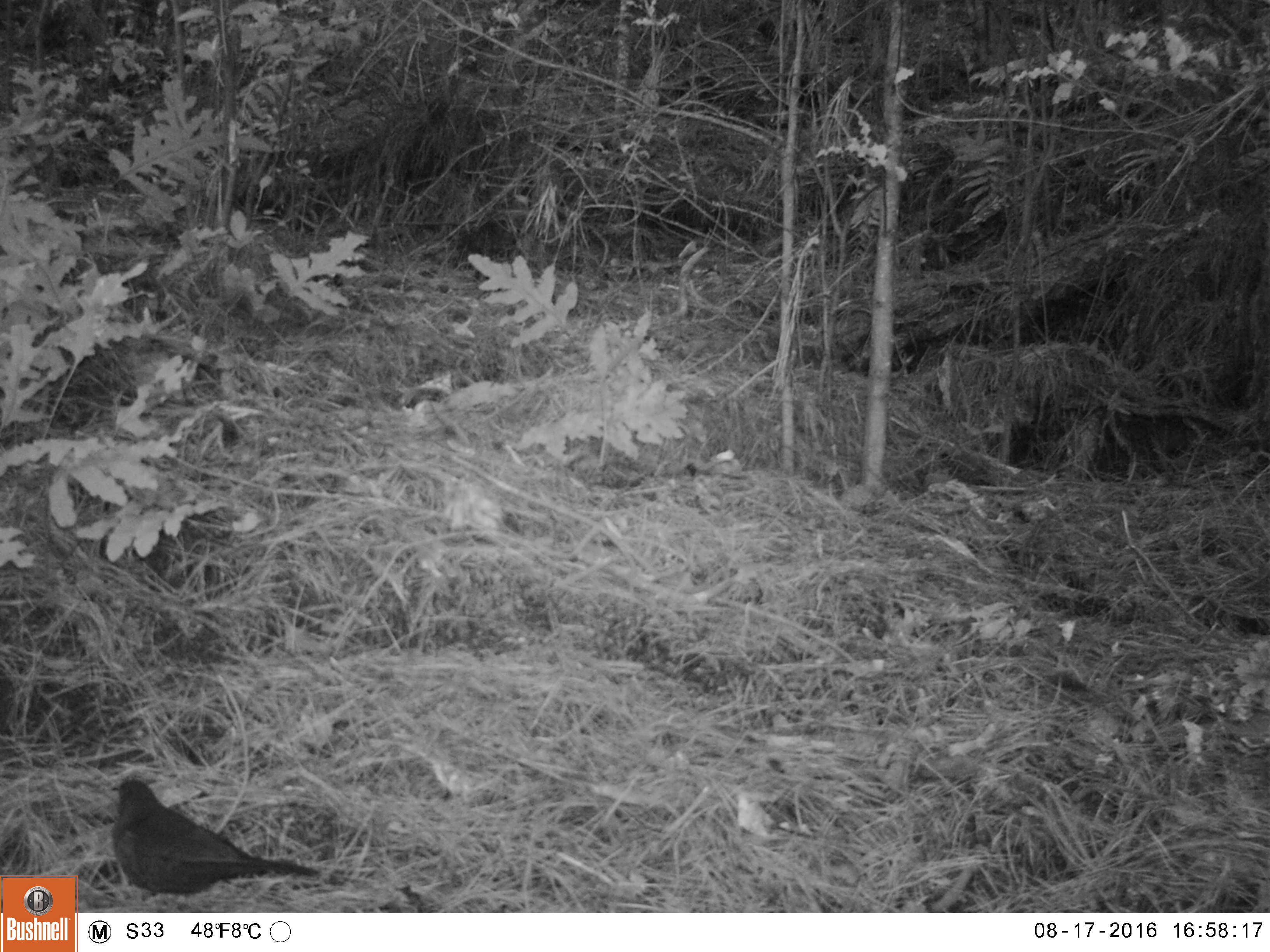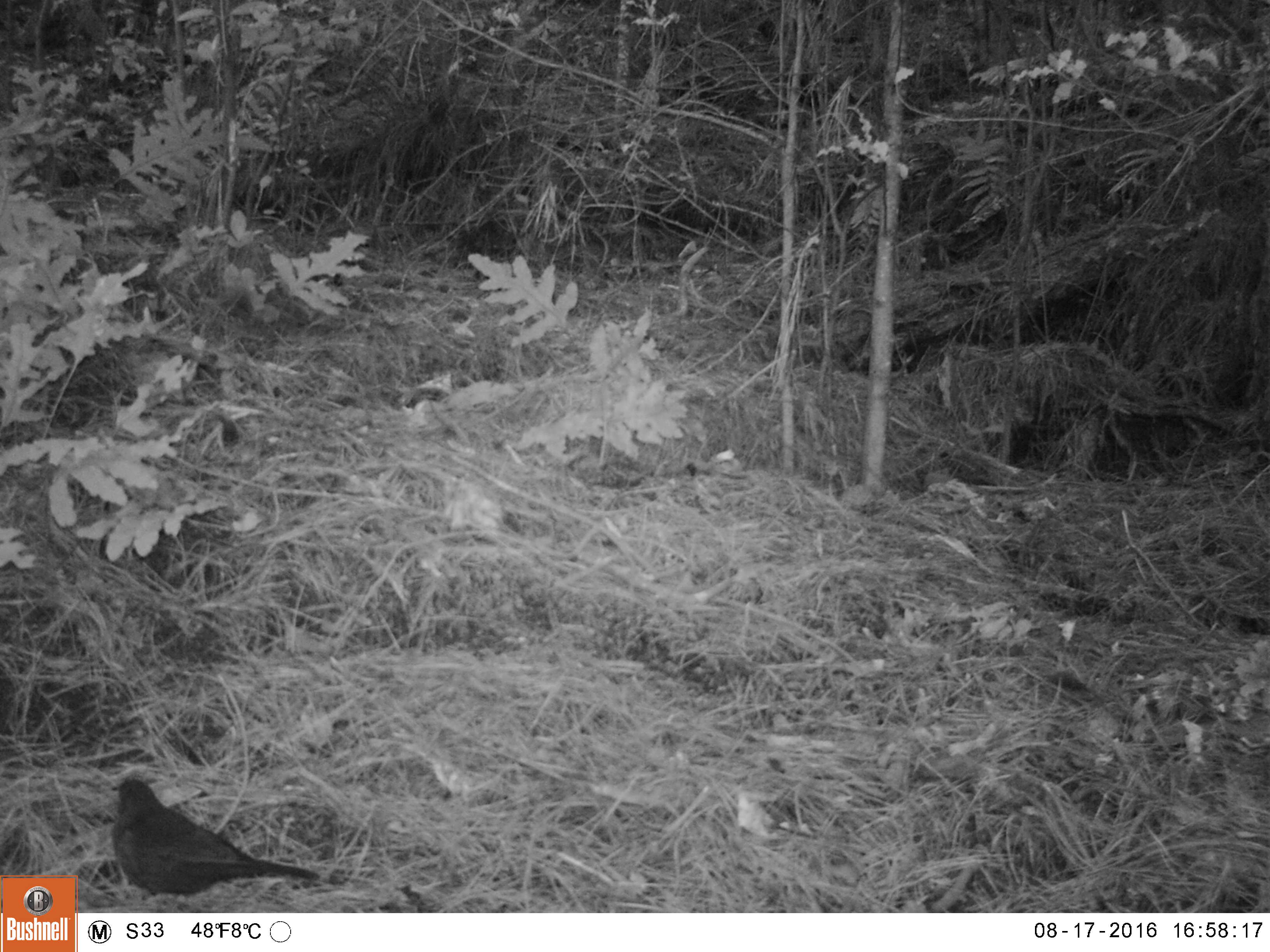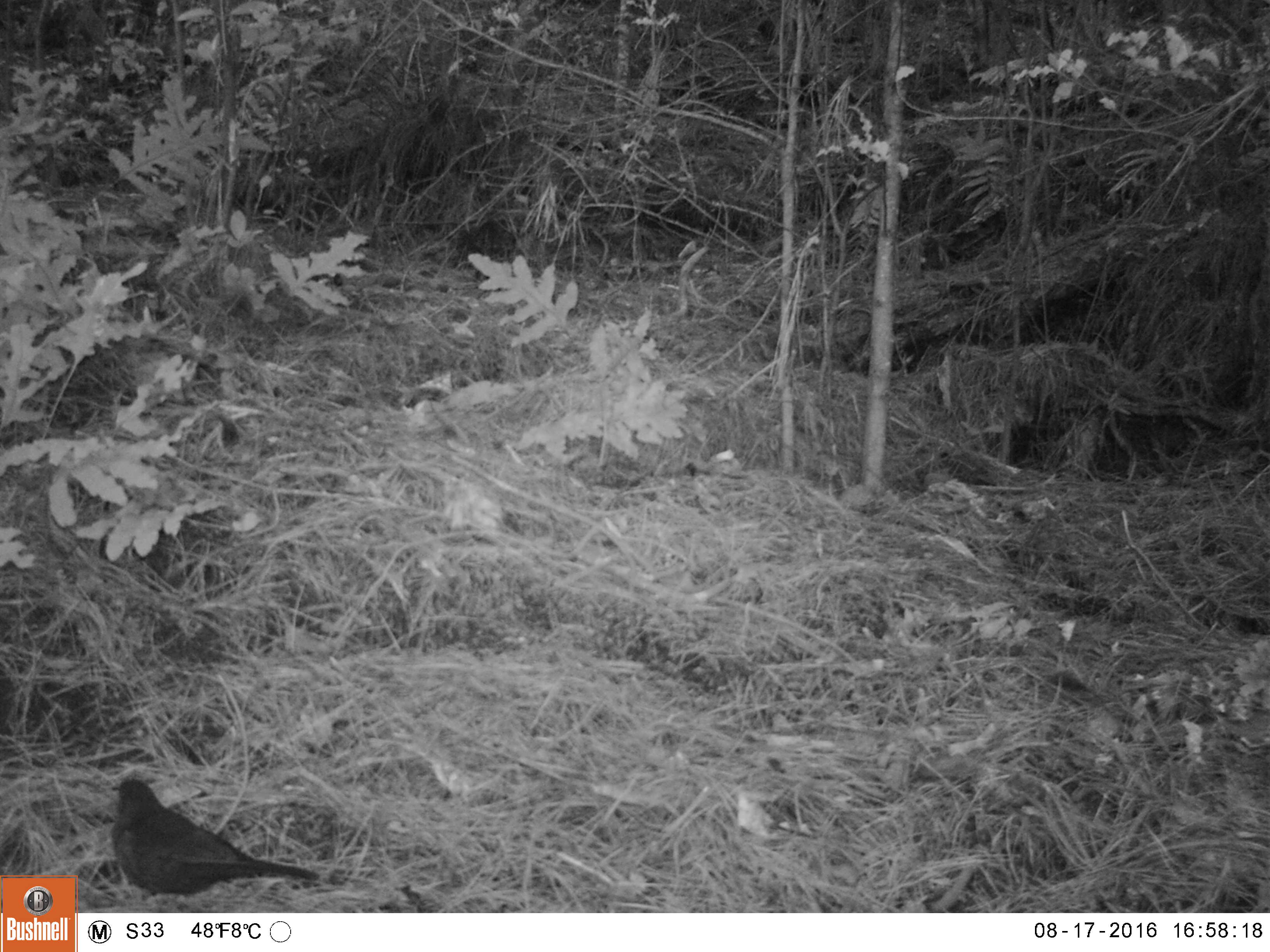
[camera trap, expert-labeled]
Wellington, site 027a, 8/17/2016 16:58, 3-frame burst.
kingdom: Animalia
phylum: Chordata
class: Aves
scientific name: Aves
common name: bird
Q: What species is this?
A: Bird (Aves).